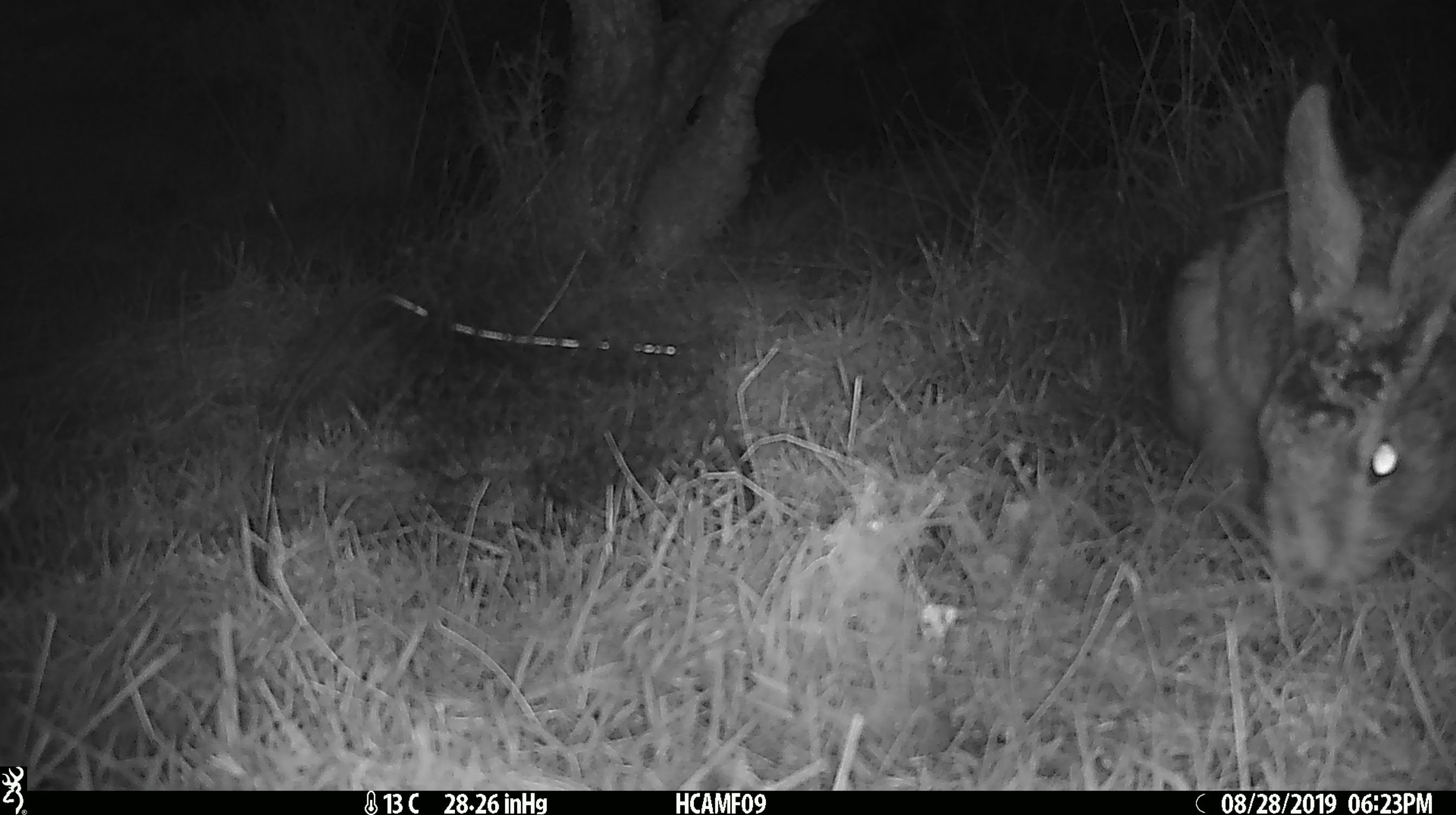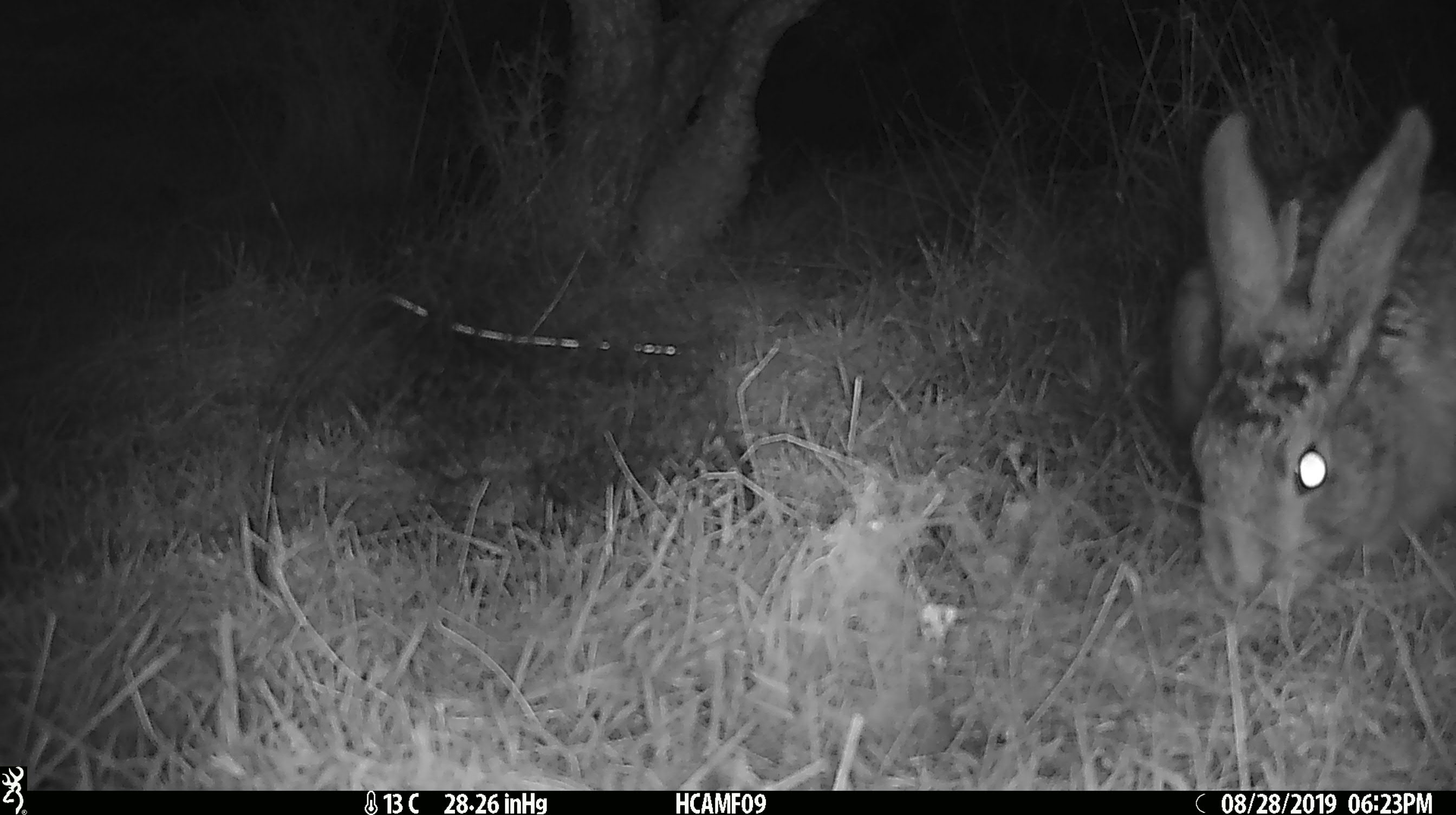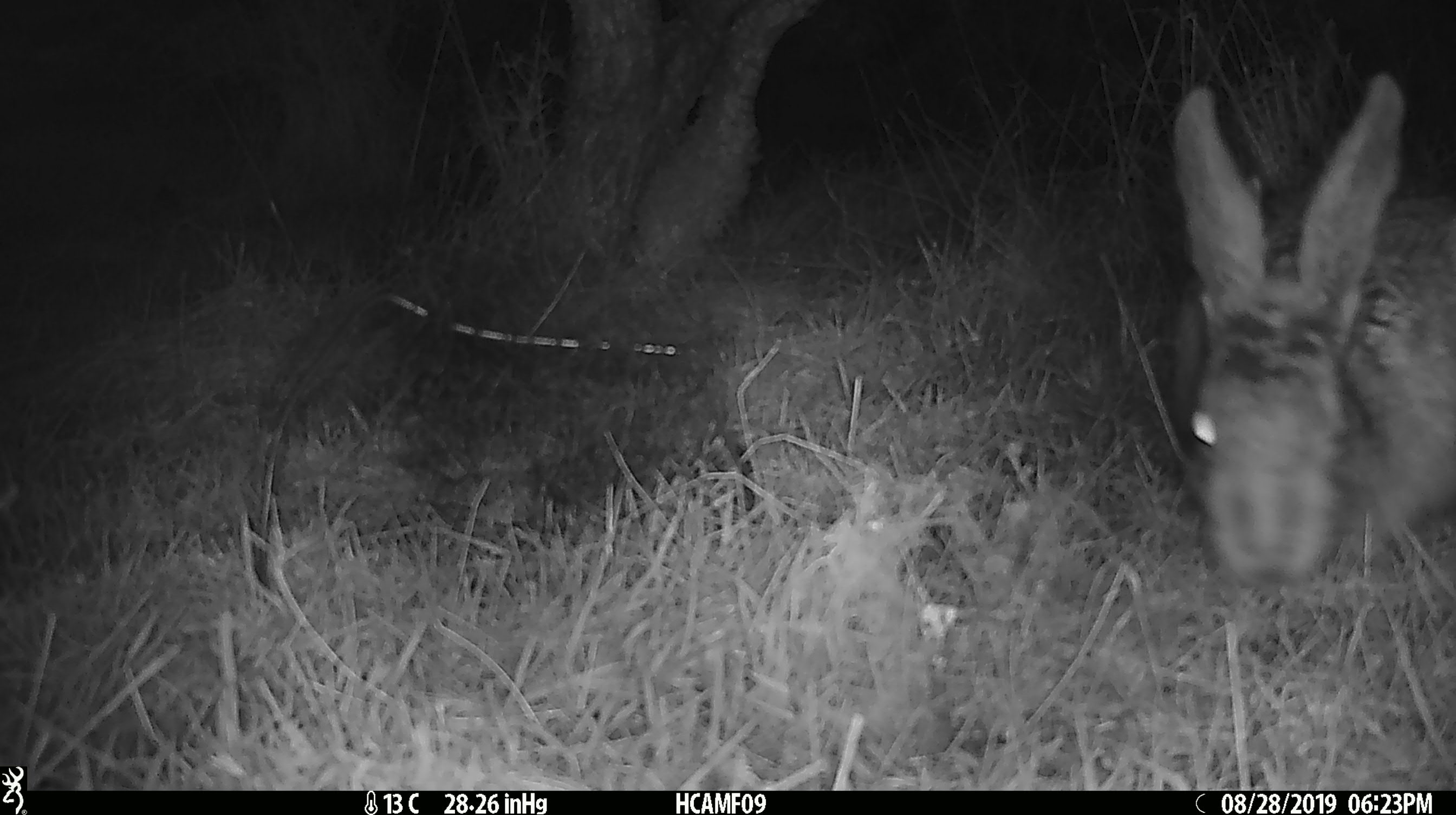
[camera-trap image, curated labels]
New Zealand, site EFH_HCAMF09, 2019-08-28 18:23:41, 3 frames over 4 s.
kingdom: Animalia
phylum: Chordata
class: Mammalia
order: Lagomorpha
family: Leporidae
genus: Oryctolagus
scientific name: Oryctolagus cuniculus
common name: european rabbit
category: rabbit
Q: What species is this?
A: Rabbit (european rabbit) (Oryctolagus cuniculus).